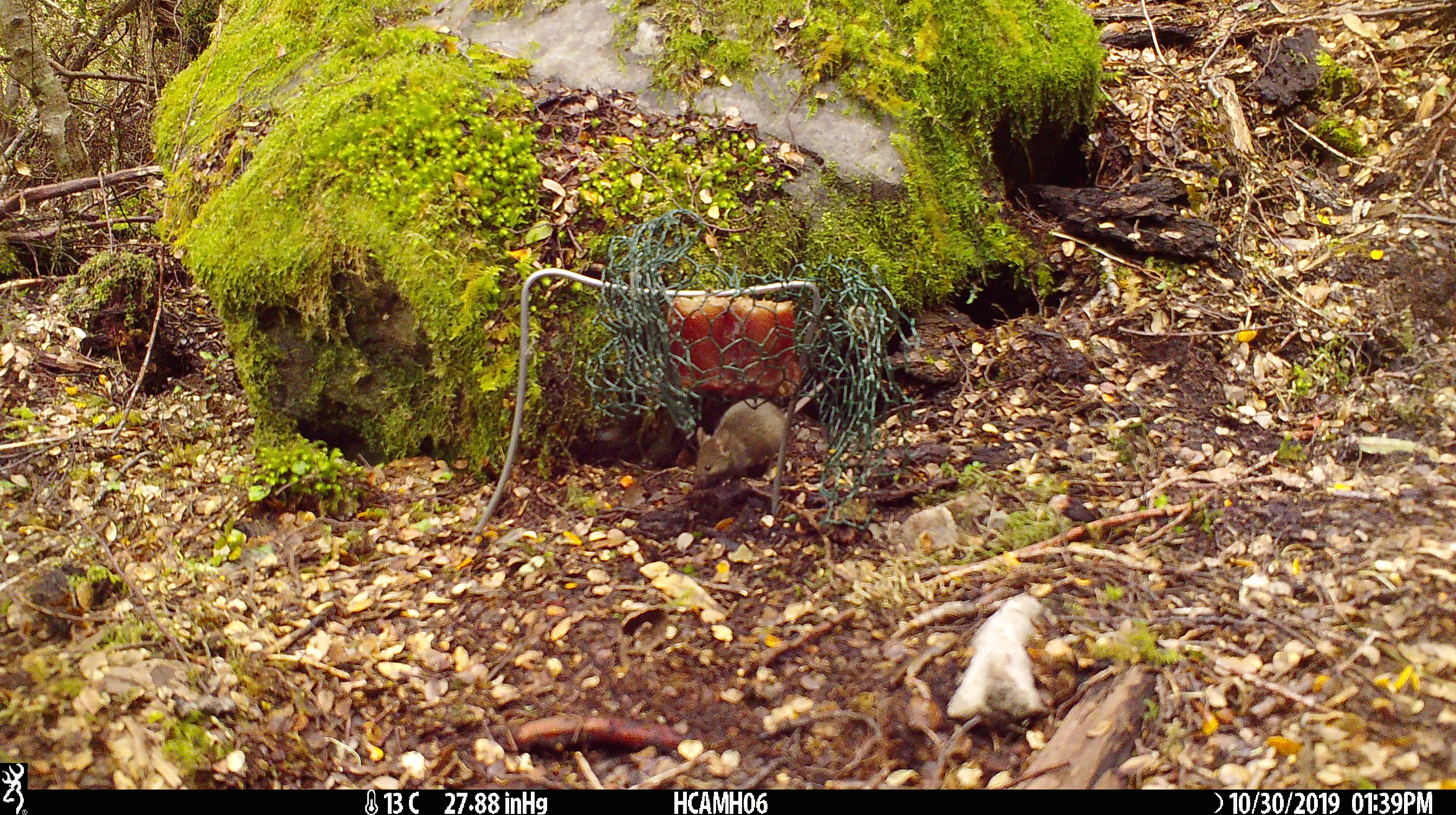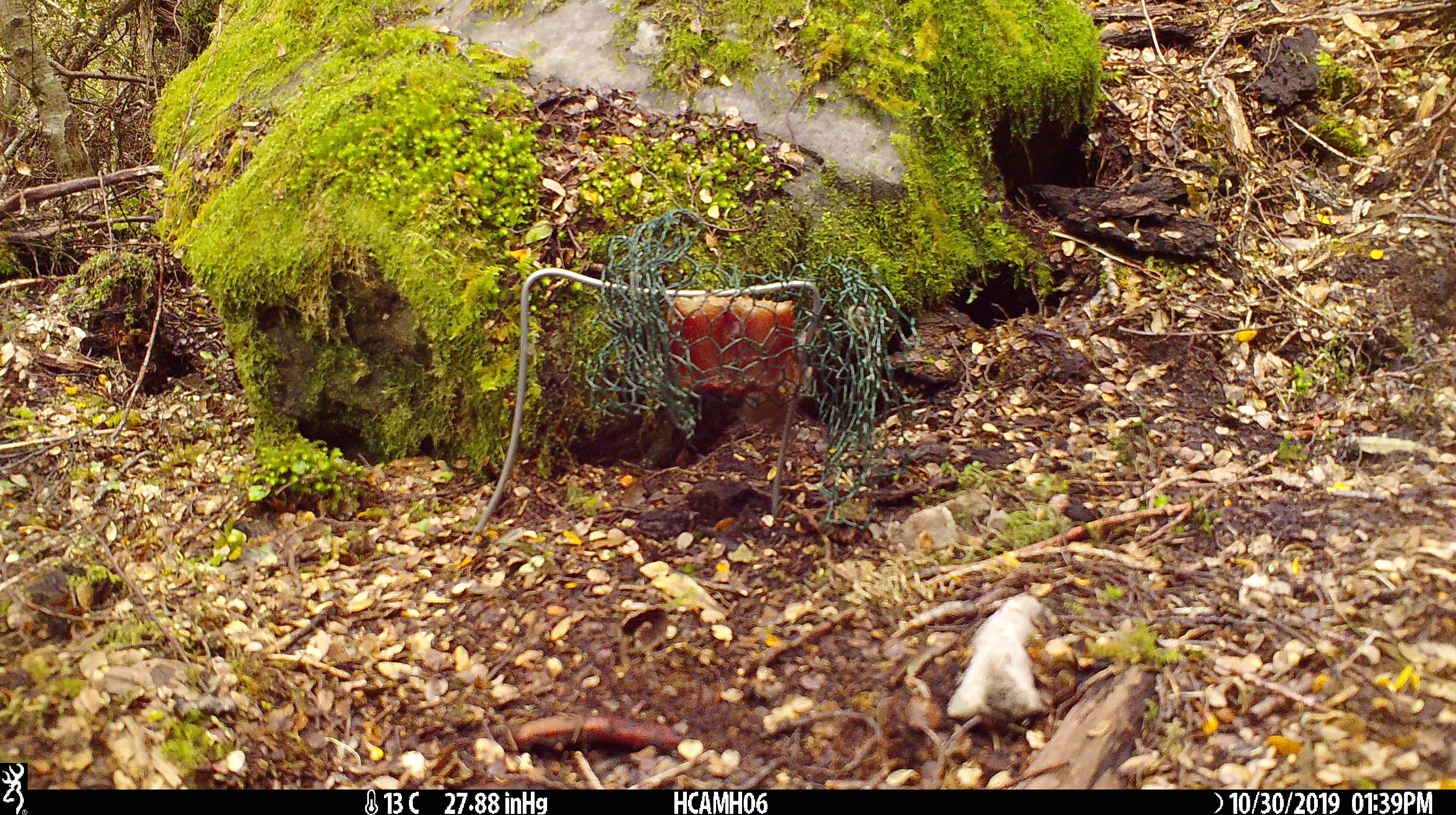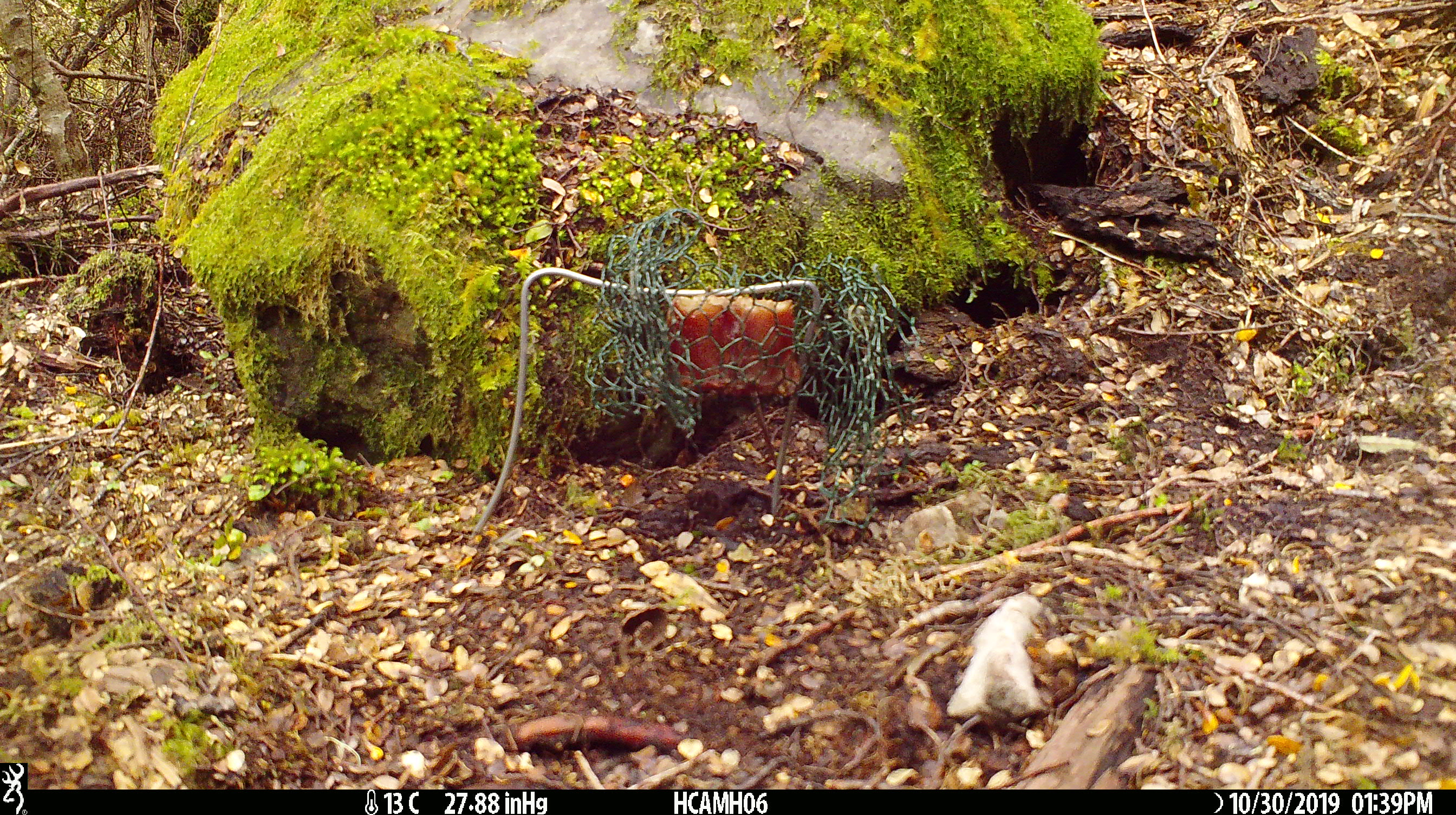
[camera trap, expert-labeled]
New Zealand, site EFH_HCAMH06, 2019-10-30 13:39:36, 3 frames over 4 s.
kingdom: Animalia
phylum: Chordata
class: Mammalia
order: Rodentia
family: Muridae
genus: Mus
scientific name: Mus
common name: mouse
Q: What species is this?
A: Mouse (Mus).